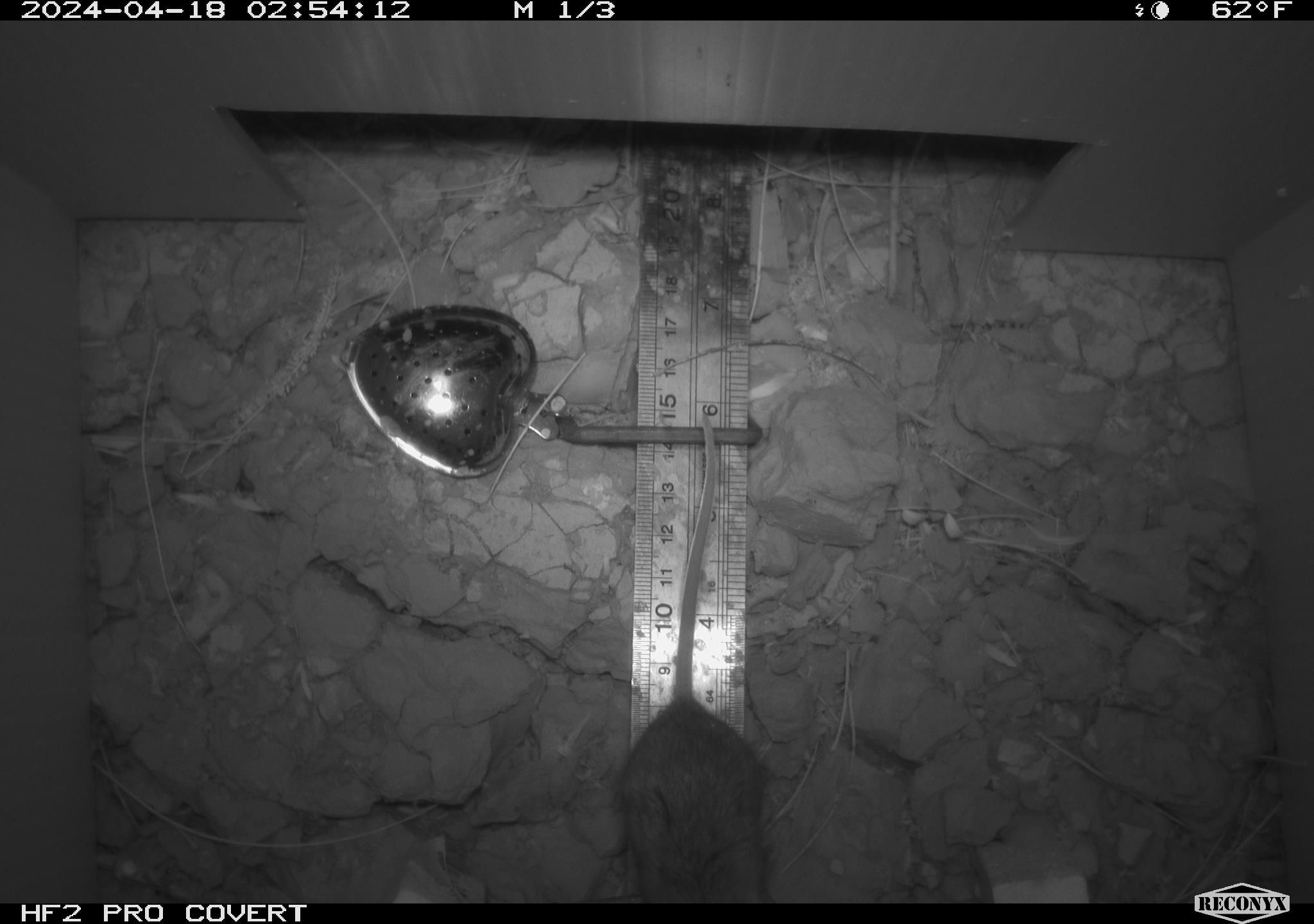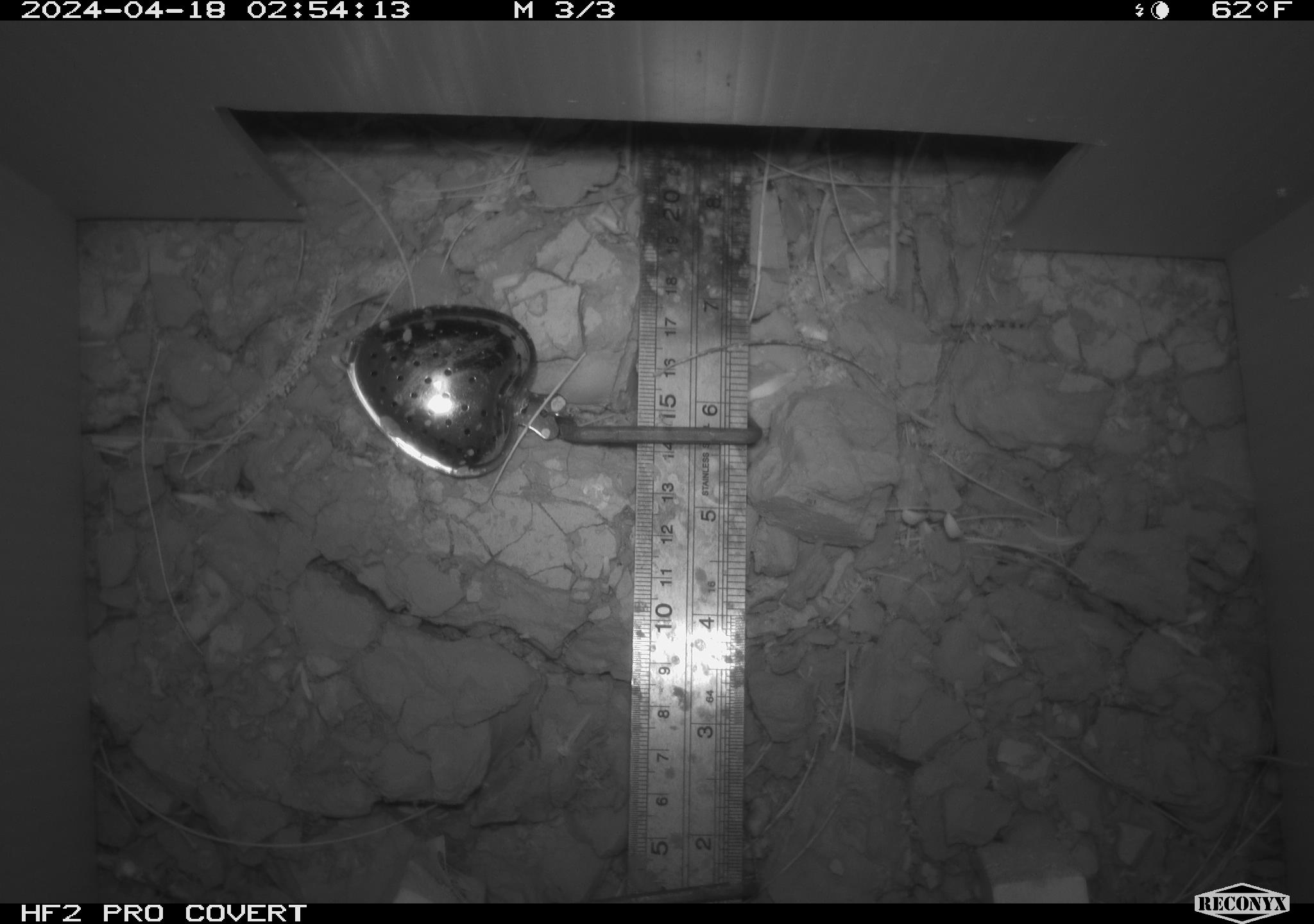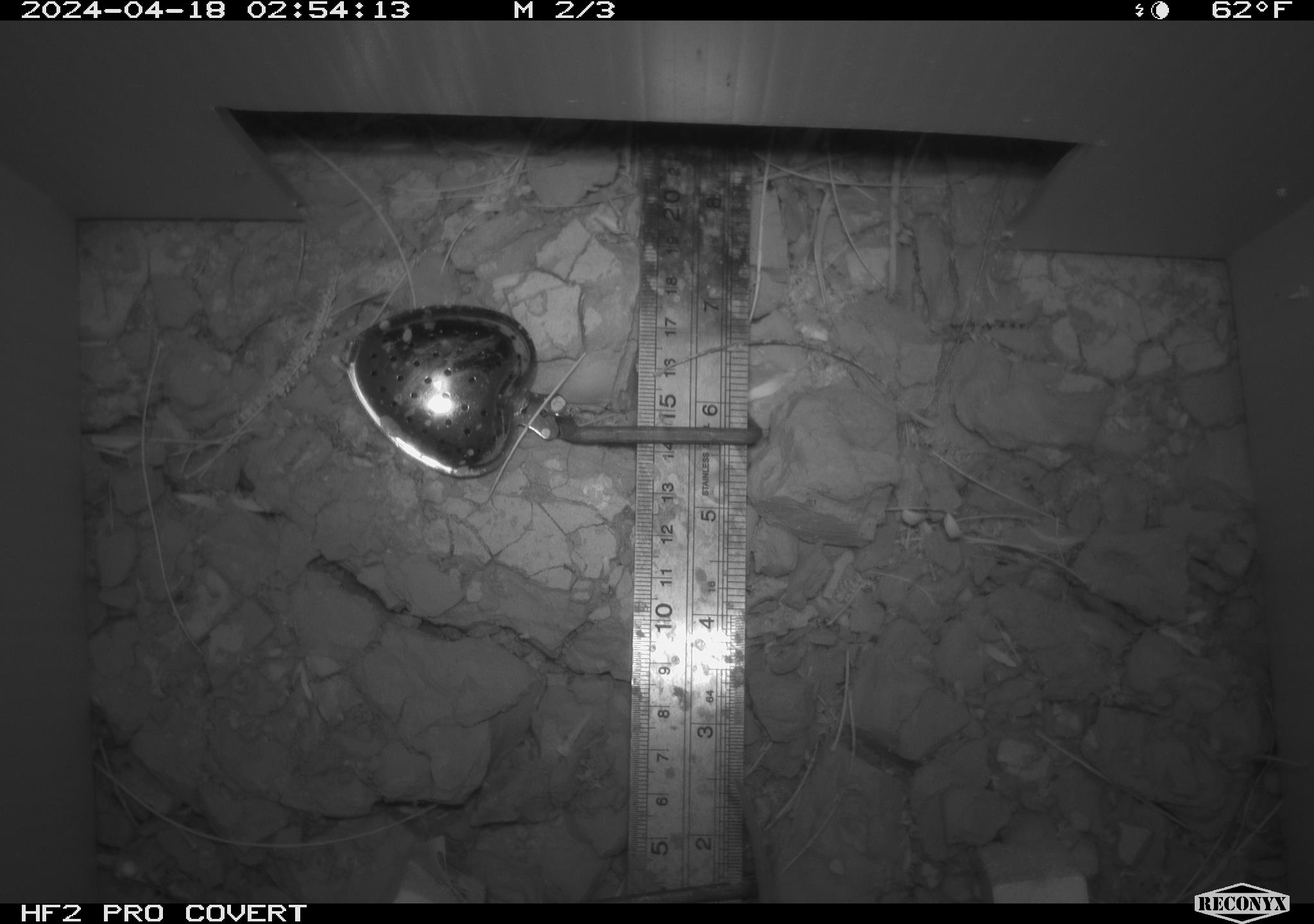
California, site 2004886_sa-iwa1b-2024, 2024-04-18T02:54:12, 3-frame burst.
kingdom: Animalia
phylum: Chordata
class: Mammalia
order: Rodentia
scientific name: Rodentia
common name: mouse species